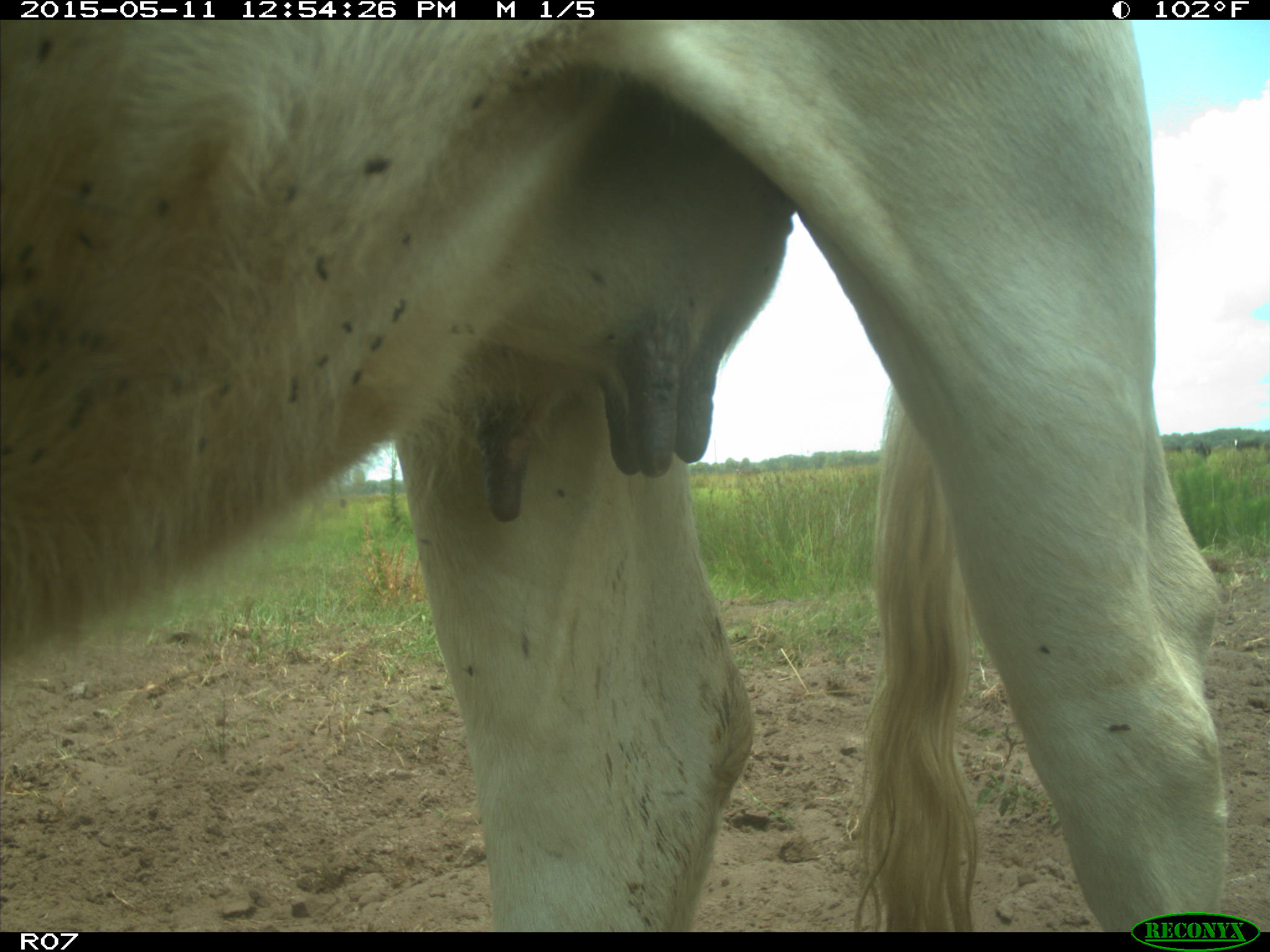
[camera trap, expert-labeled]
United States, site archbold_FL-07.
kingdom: Animalia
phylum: Chordata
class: Mammalia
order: Artiodactyla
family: Bovidae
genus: Bos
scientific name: Bos taurus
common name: domestic cow